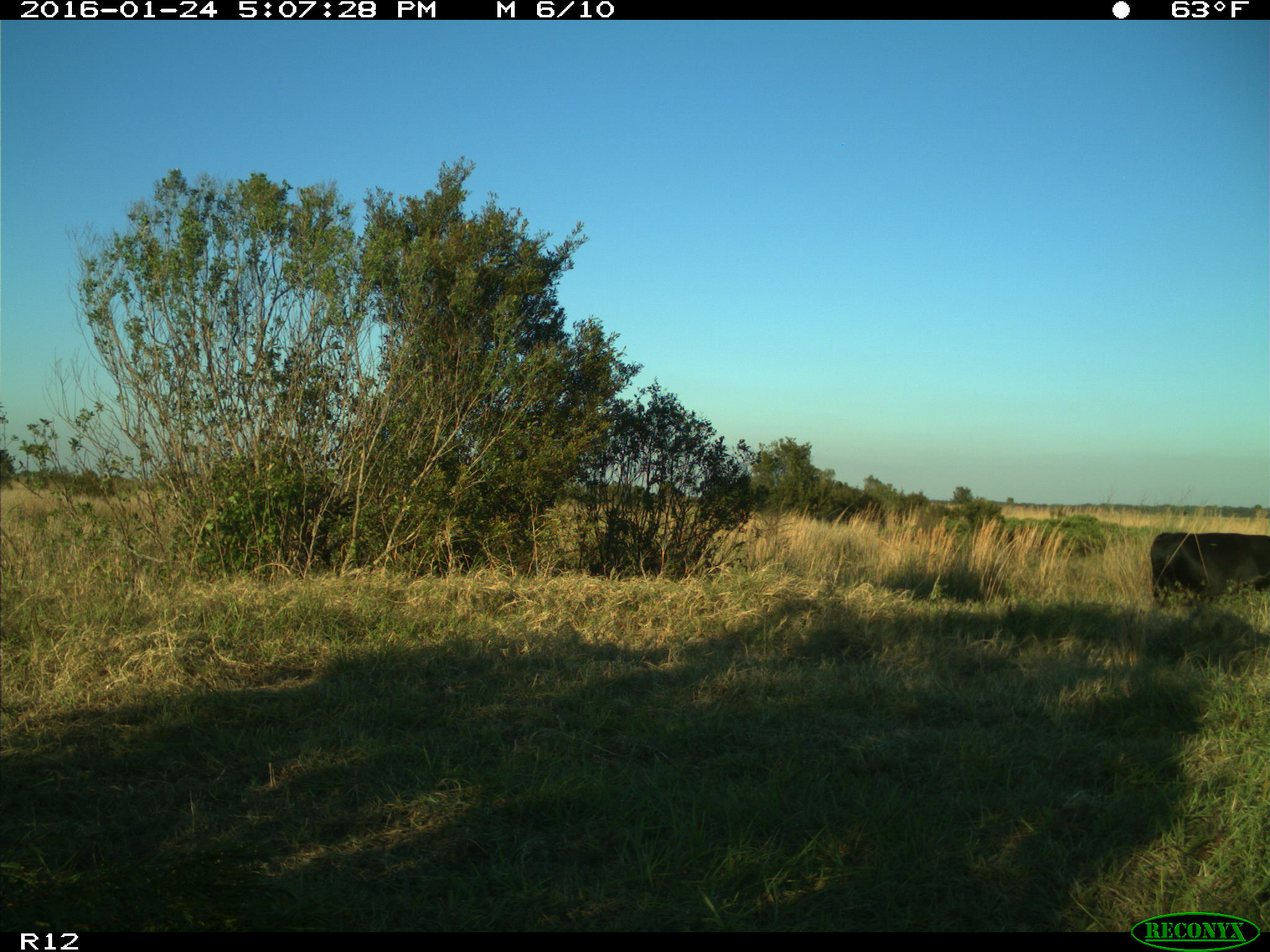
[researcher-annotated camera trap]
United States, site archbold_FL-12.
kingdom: Animalia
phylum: Chordata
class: Mammalia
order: Artiodactyla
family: Bovidae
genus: Bos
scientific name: Bos taurus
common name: domestic cow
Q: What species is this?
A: Bos taurus (domestic cow).